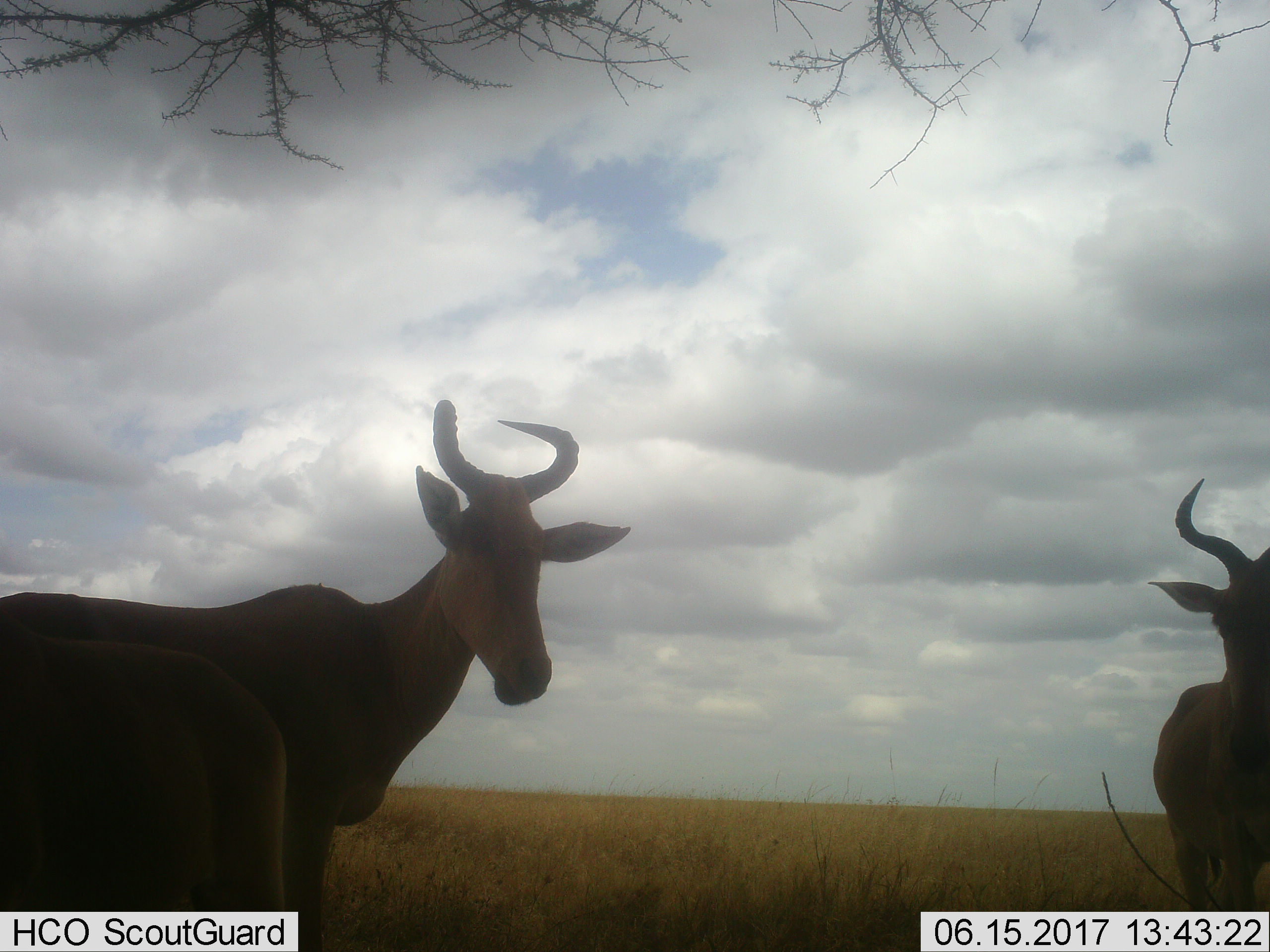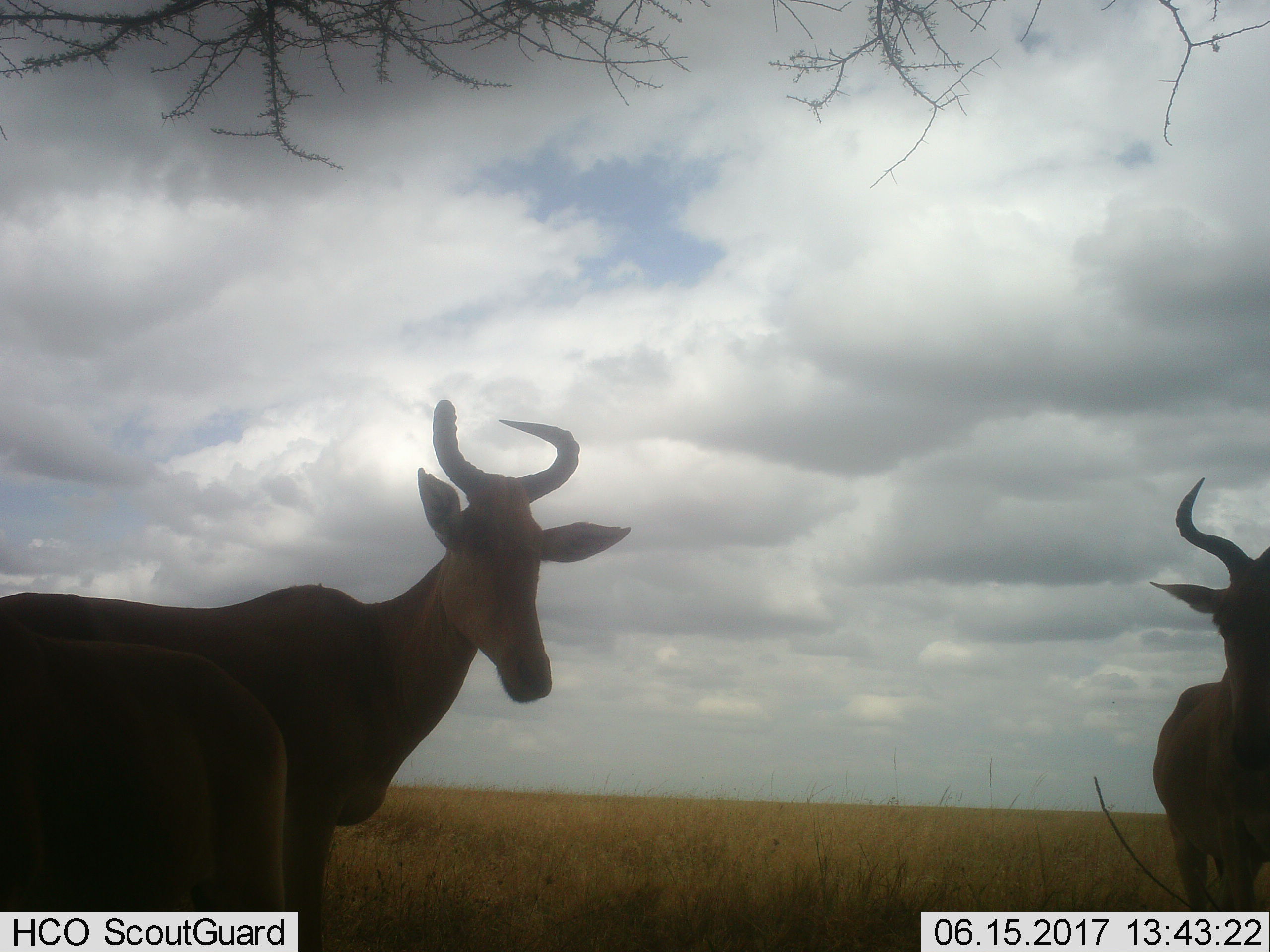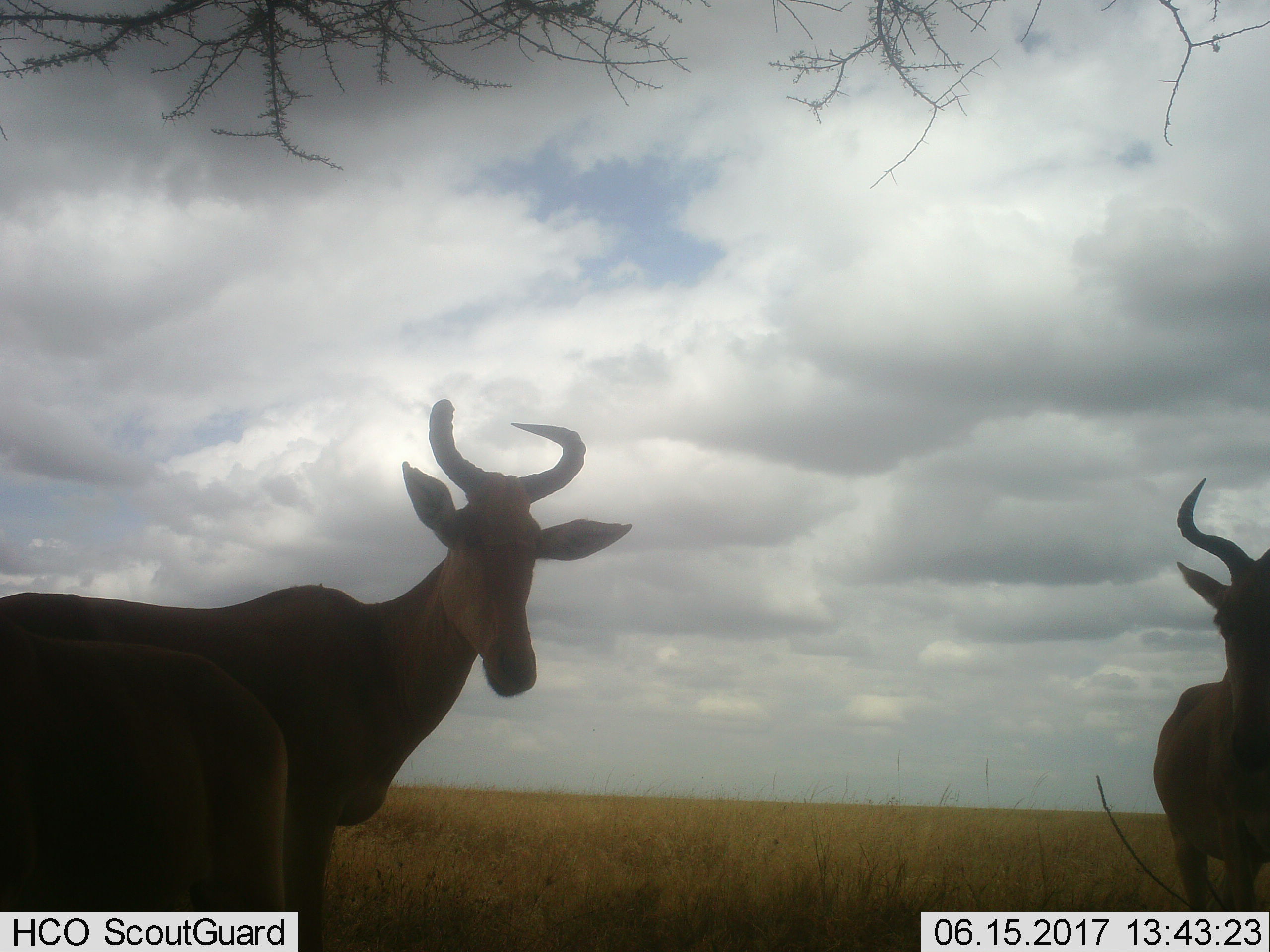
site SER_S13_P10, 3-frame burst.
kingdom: Animalia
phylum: Chordata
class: Mammalia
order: Artiodactyla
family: Bovidae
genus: Alcelaphus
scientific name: Alcelaphus buselaphus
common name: hartebeest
Hartebeest (Alcelaphus buselaphus), count 3. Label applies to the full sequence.